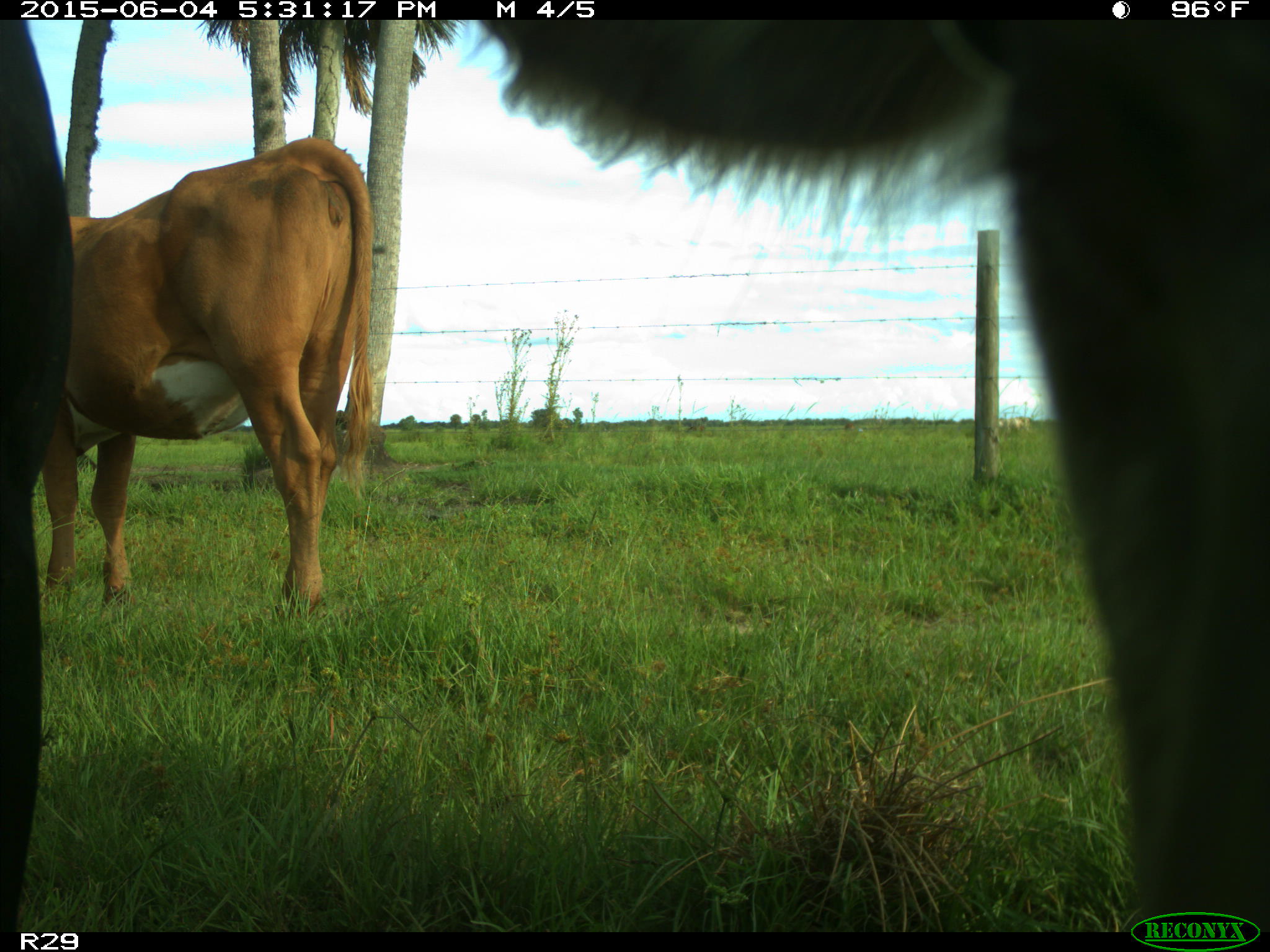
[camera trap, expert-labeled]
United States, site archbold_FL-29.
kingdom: Animalia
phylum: Chordata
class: Mammalia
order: Artiodactyla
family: Bovidae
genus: Bos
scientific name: Bos taurus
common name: domestic cow